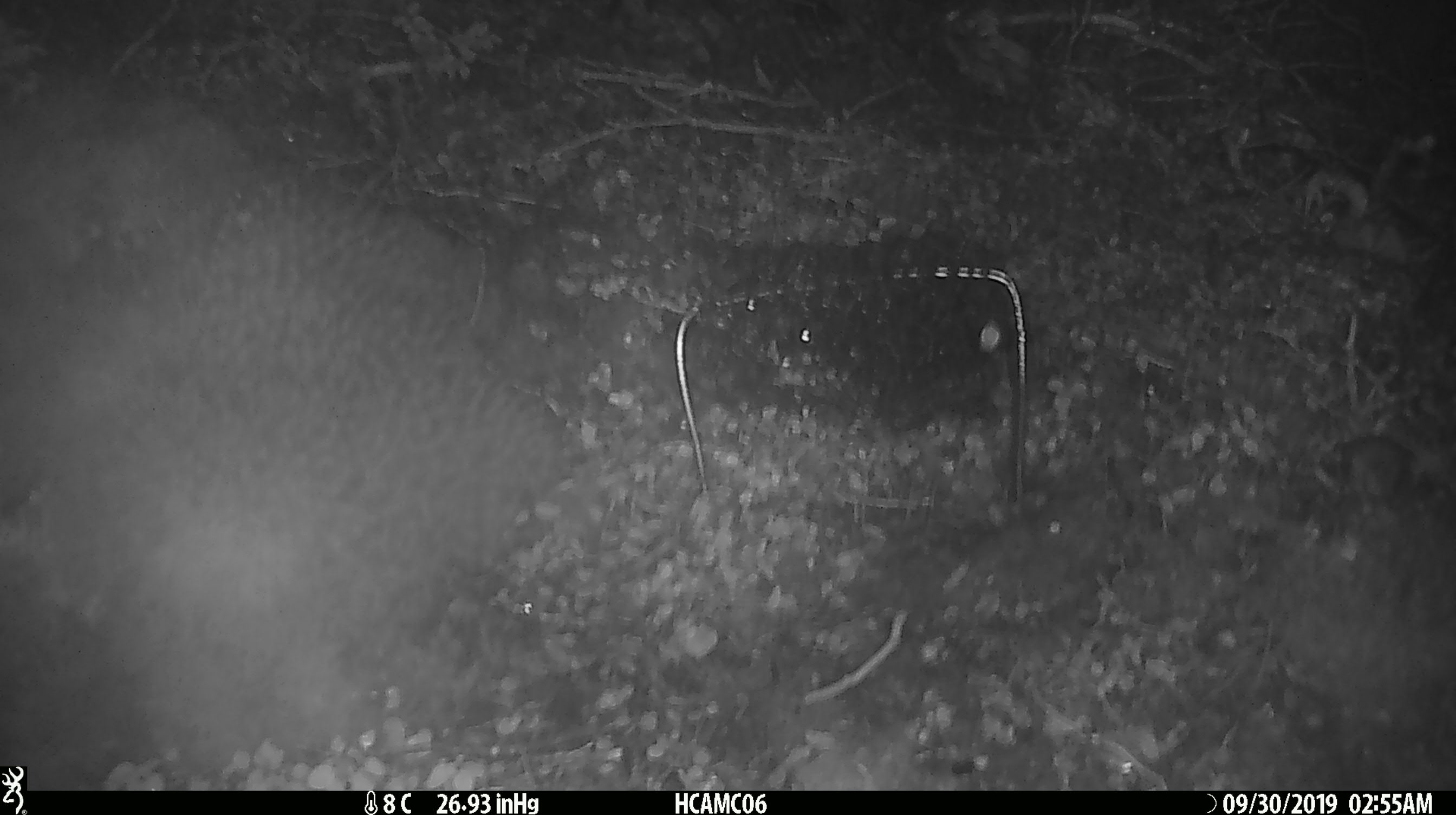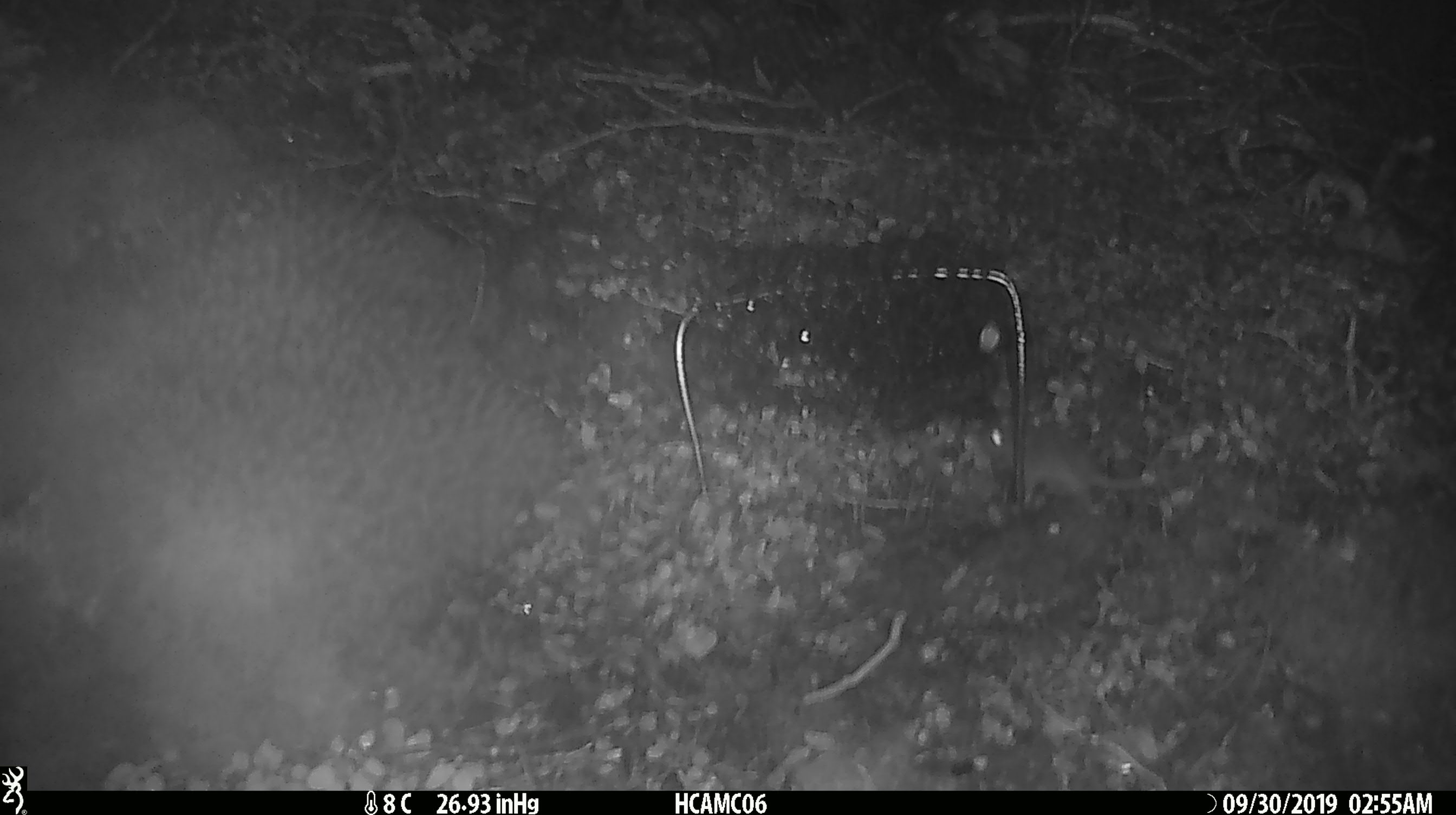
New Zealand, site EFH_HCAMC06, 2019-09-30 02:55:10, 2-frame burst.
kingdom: Animalia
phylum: Chordata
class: Mammalia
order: Rodentia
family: Muridae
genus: Mus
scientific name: Mus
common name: mouse